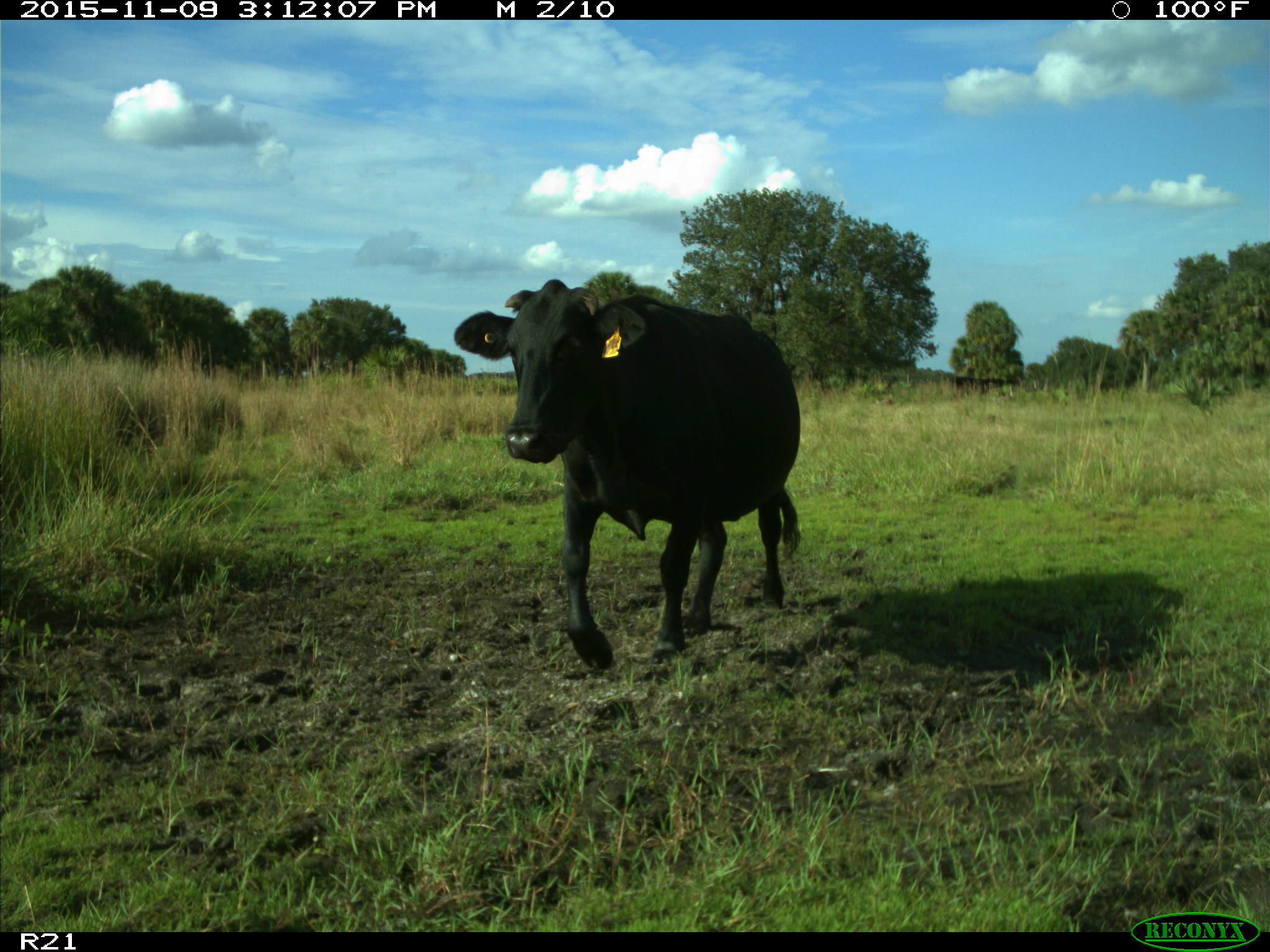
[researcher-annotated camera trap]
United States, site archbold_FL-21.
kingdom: Animalia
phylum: Chordata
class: Mammalia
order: Artiodactyla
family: Bovidae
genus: Bos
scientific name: Bos taurus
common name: domestic cow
Bos taurus (domestic cow).